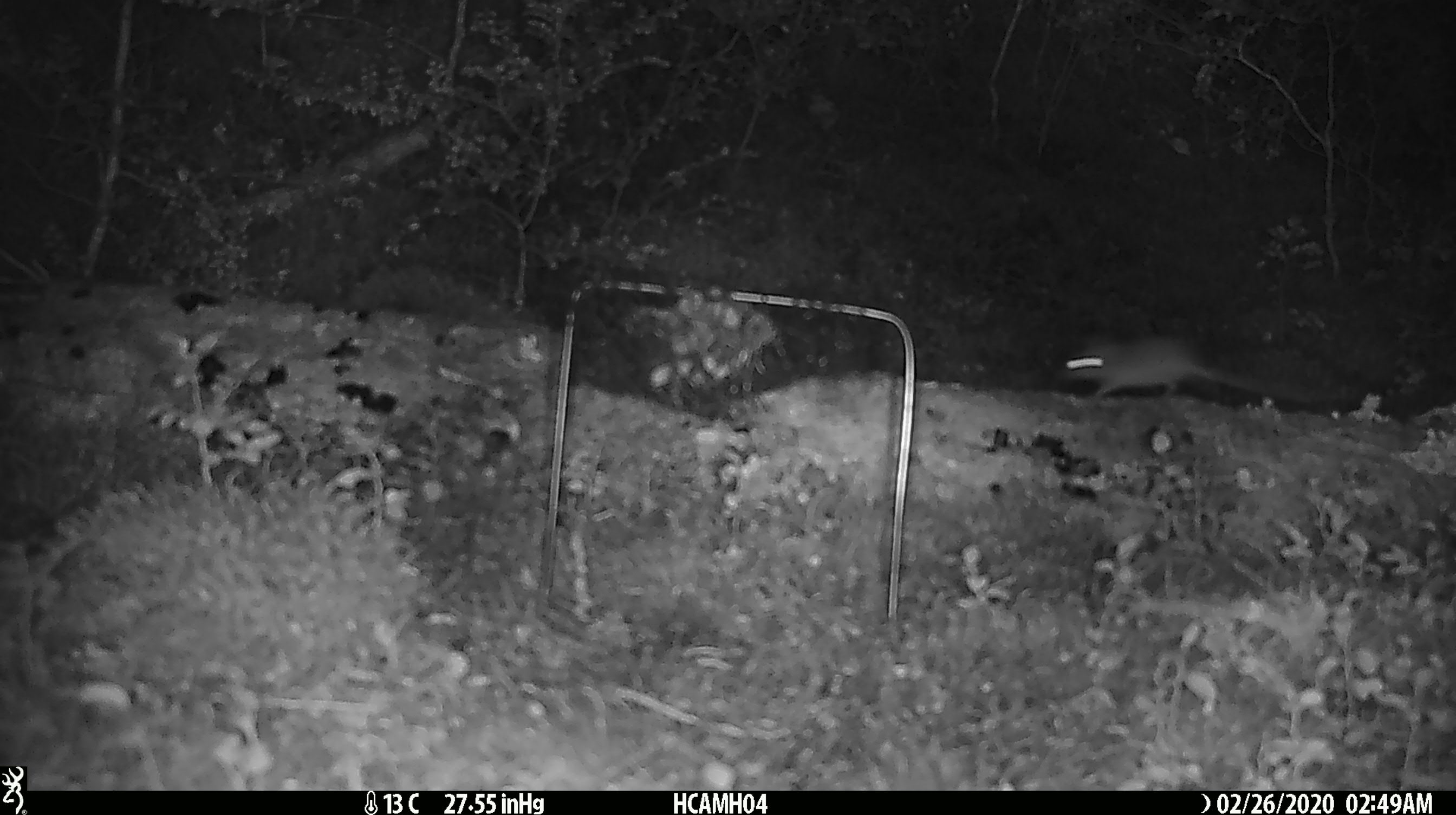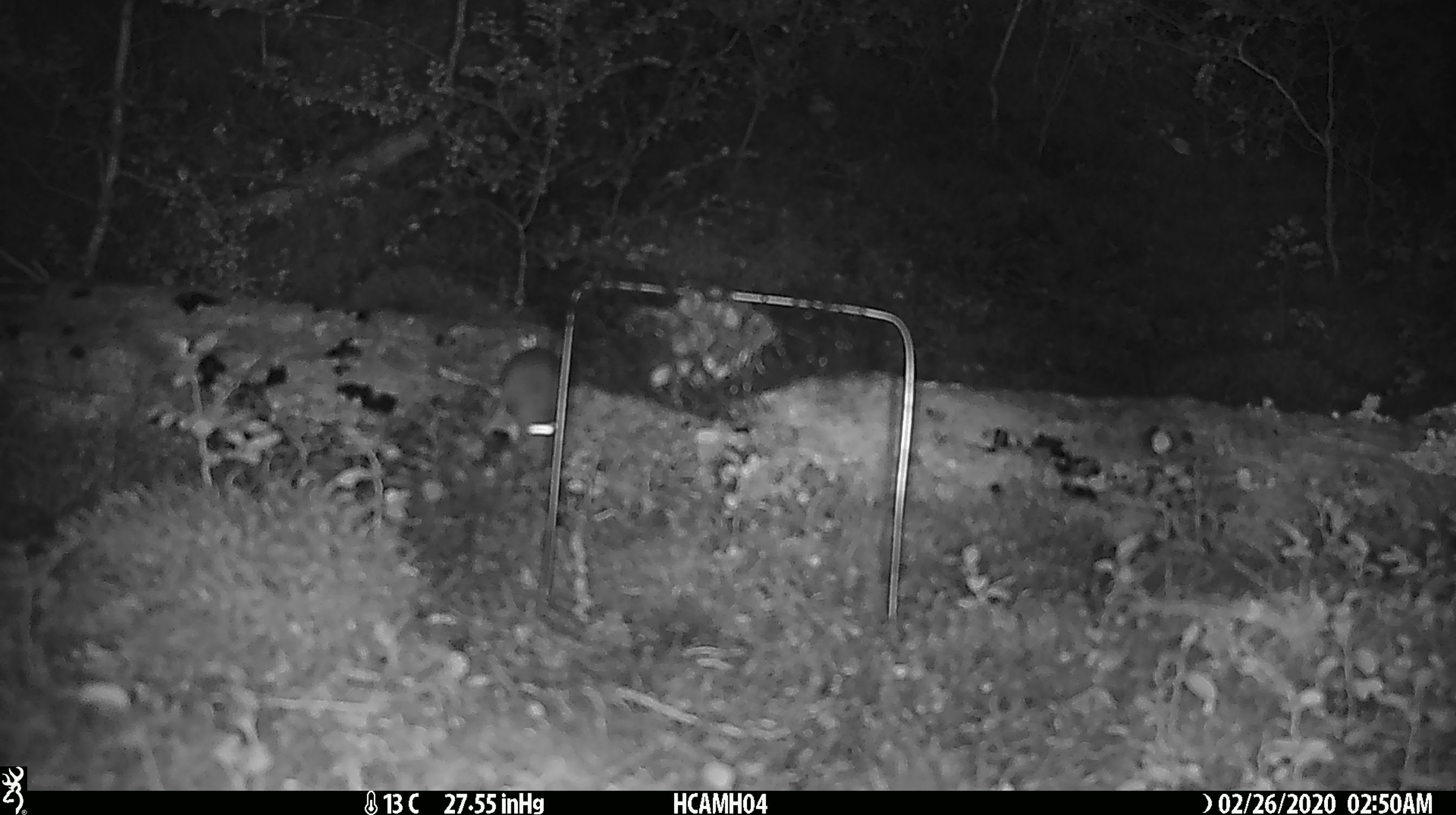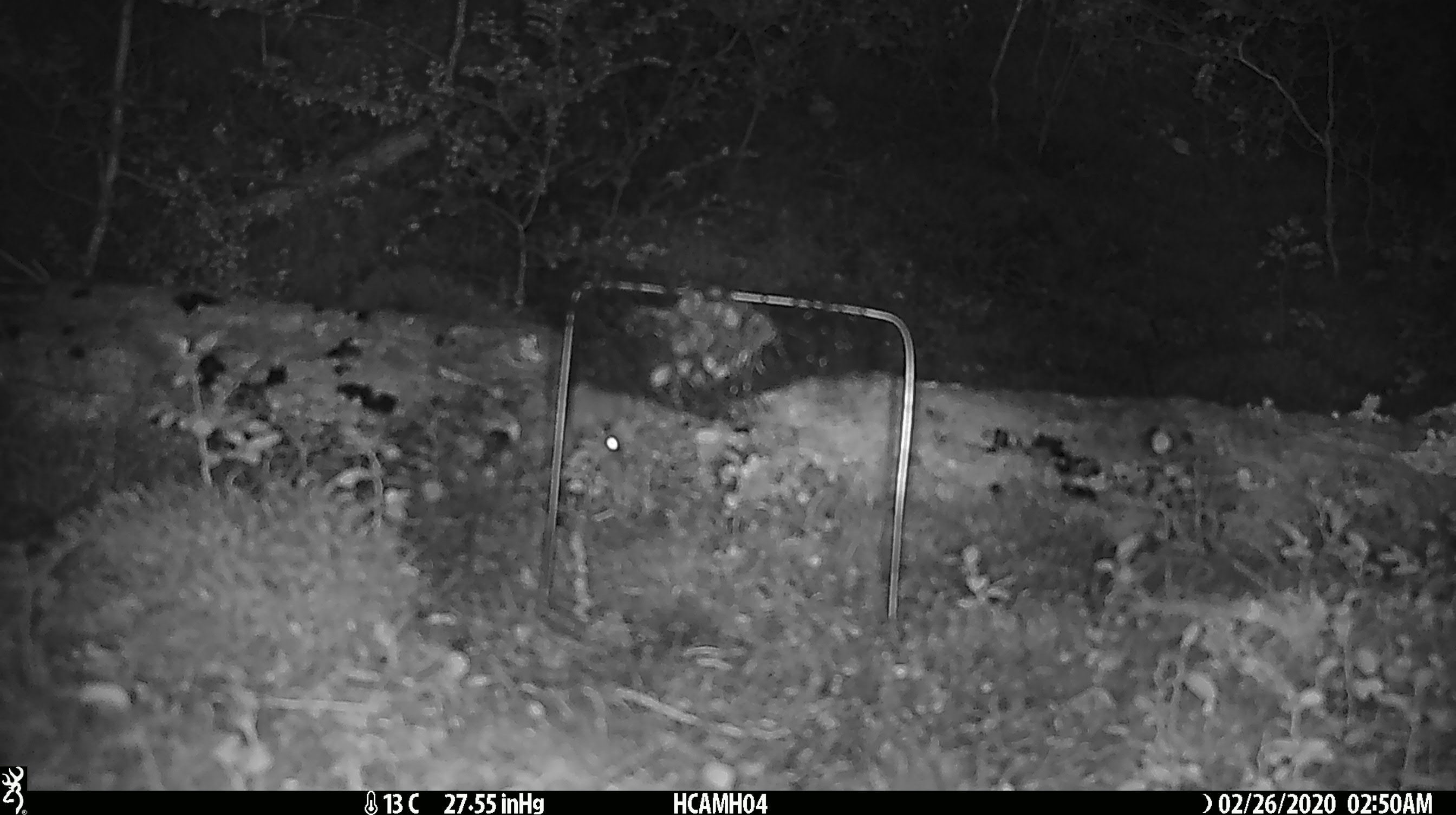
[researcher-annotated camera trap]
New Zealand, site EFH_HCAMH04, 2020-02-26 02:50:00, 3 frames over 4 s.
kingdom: Animalia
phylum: Chordata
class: Mammalia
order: Rodentia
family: Muridae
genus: Mus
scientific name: Mus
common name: mouse